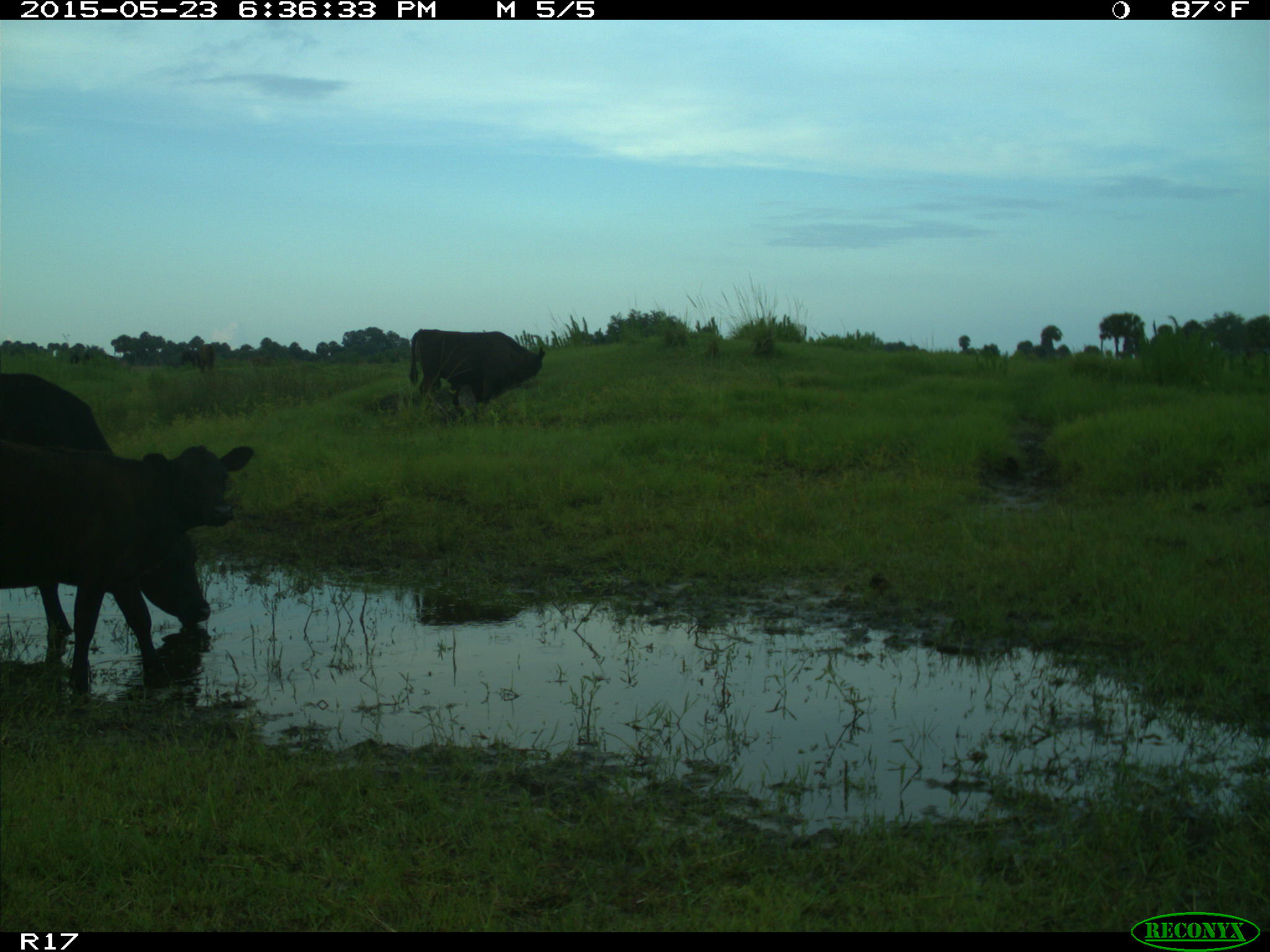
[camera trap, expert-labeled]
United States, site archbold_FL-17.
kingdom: Animalia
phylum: Chordata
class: Mammalia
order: Artiodactyla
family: Bovidae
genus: Bos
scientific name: Bos taurus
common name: domestic cow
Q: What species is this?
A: Bos taurus (domestic cow).